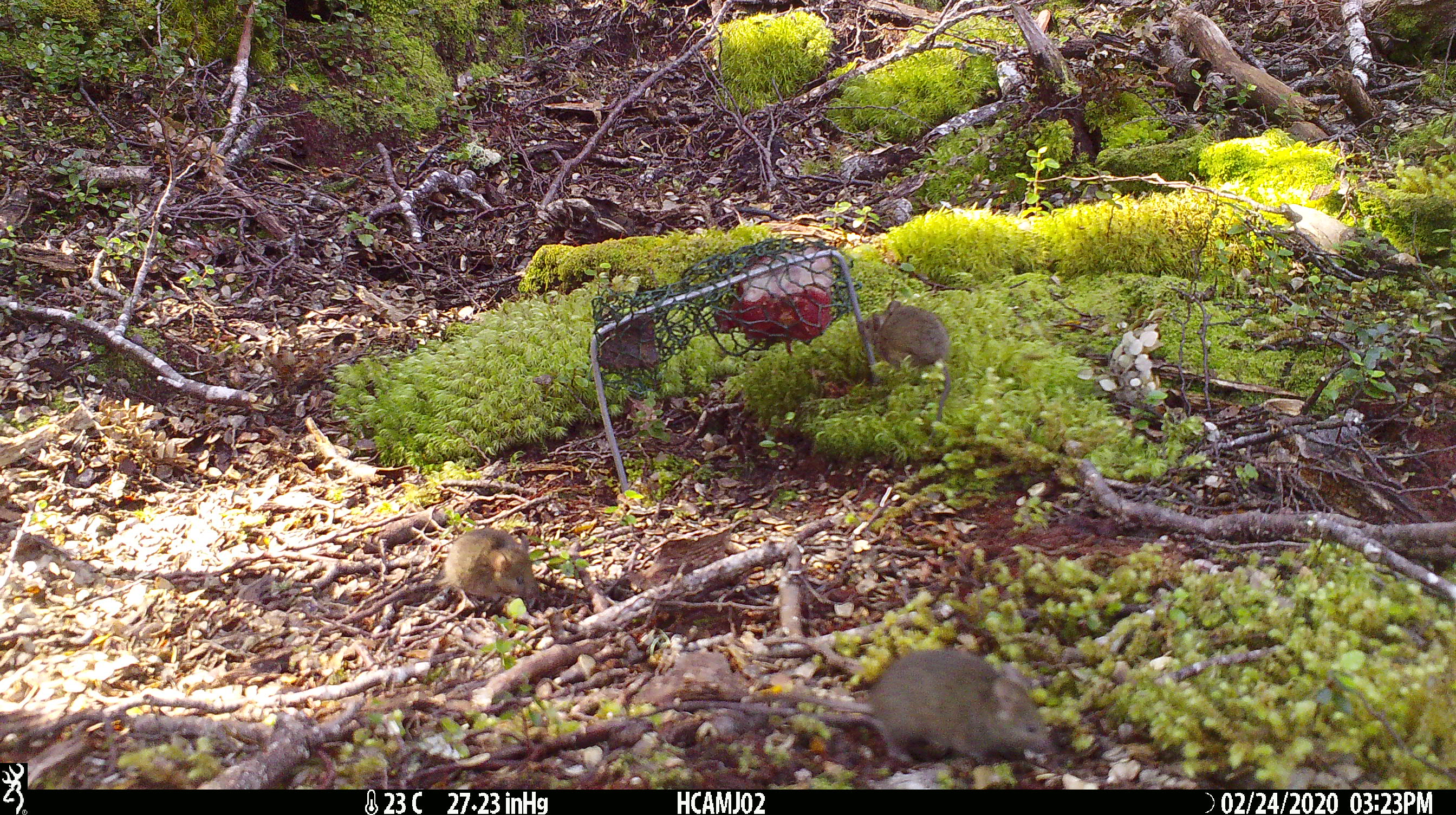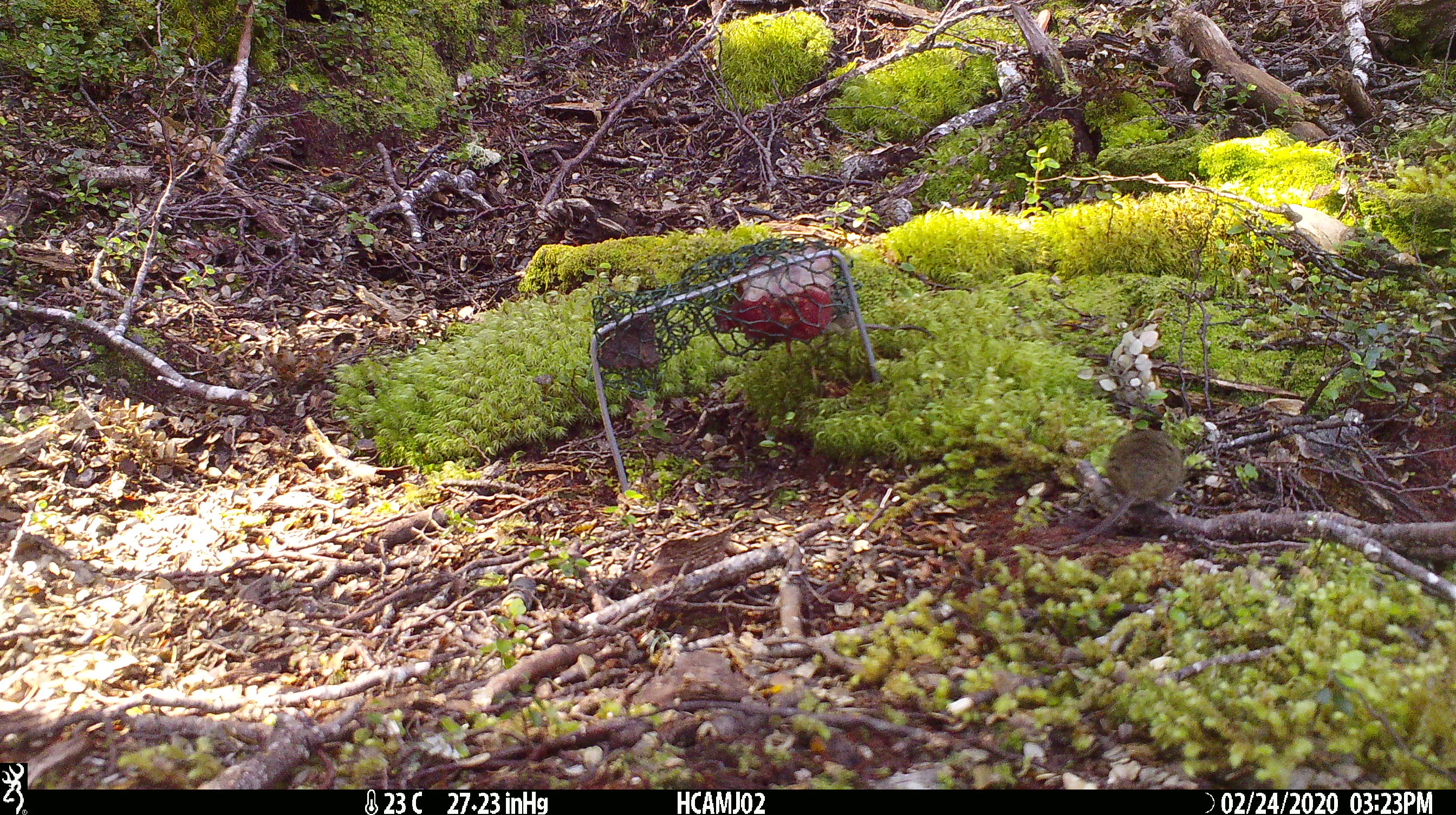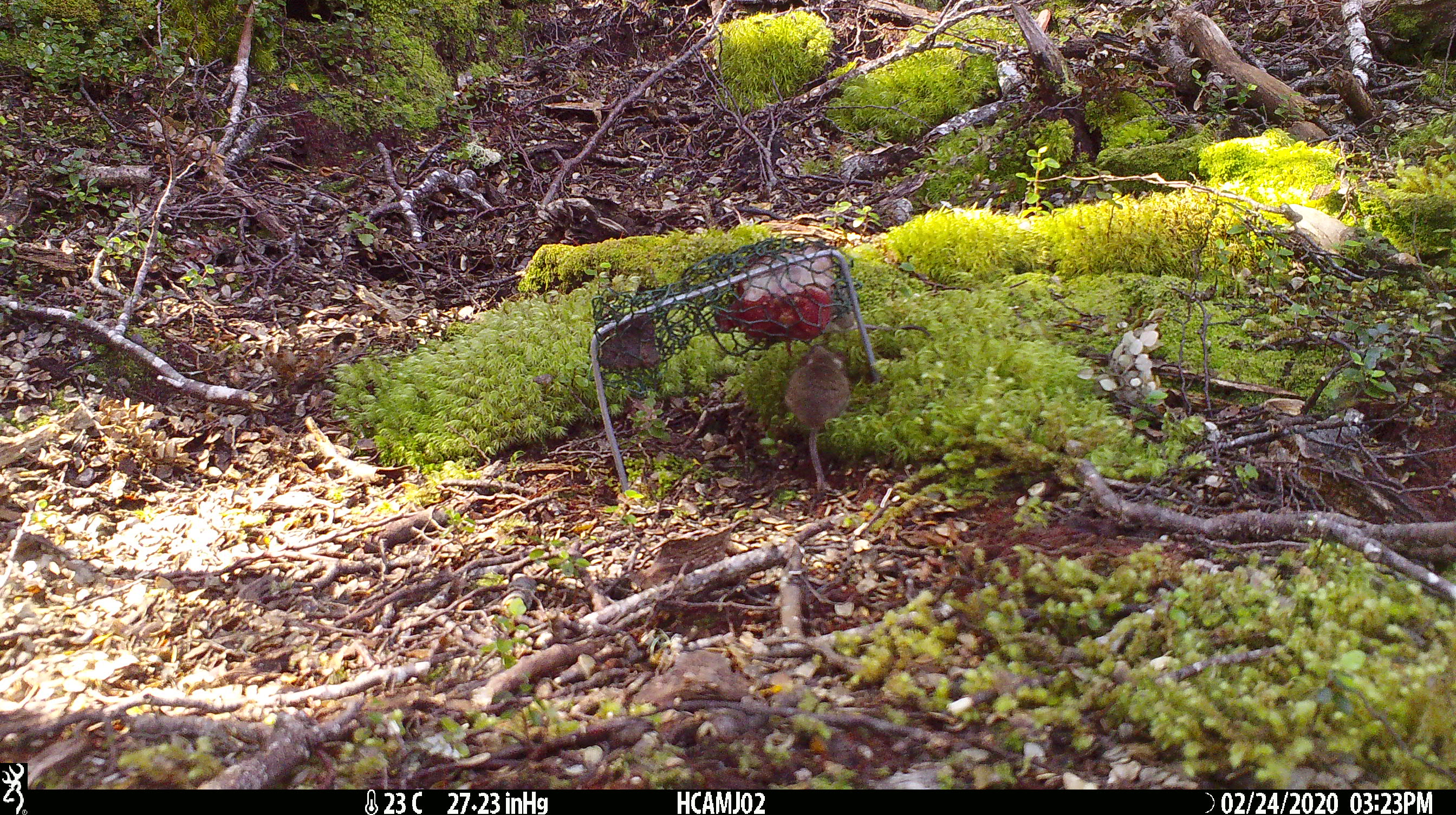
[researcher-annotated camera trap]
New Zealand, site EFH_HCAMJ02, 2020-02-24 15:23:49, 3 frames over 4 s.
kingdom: Animalia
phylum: Chordata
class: Mammalia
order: Rodentia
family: Muridae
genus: Mus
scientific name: Mus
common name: mouse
Mouse (Mus).